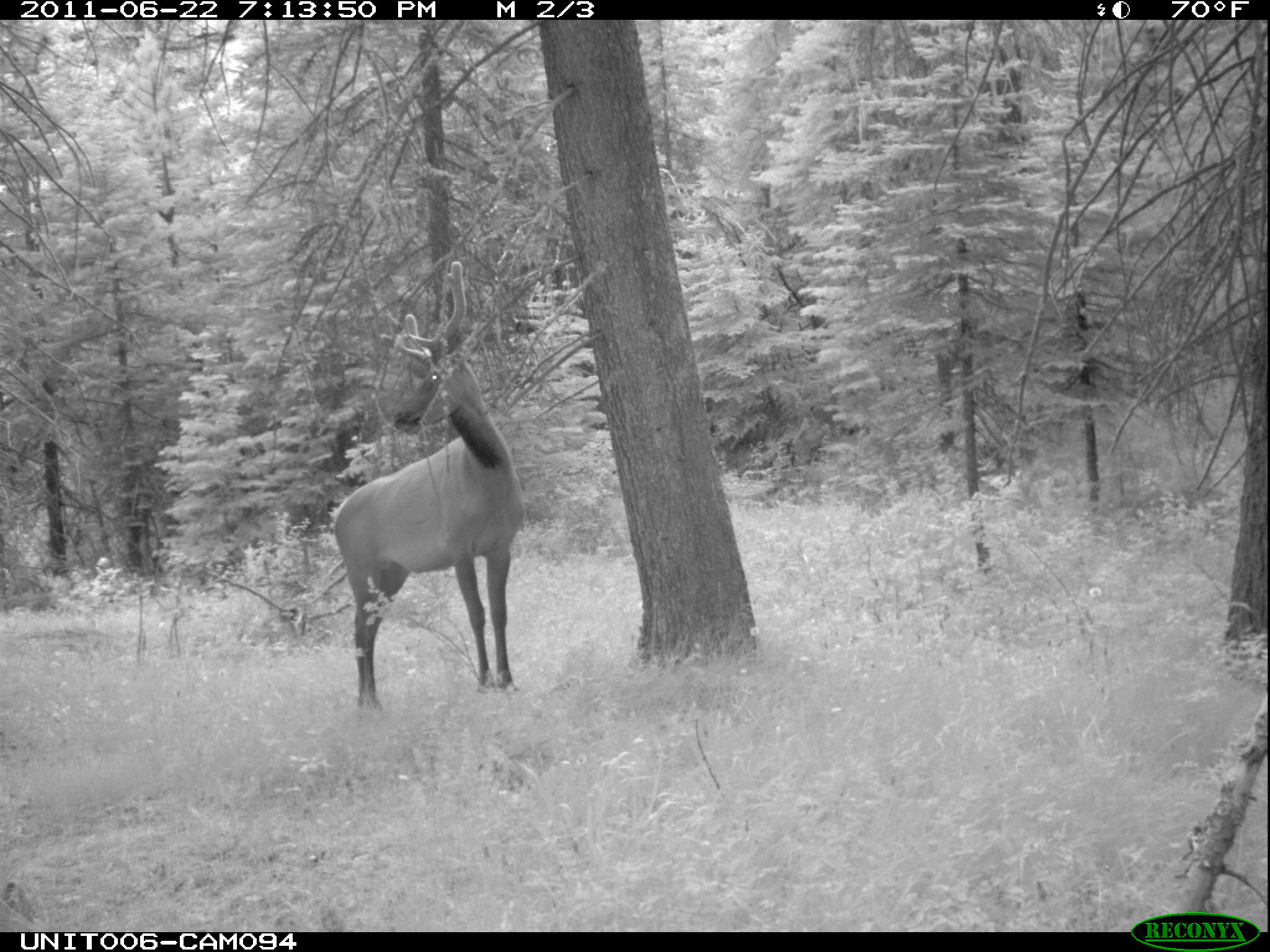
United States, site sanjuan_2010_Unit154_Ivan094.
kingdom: Animalia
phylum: Chordata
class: Mammalia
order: Artiodactyla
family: Cervidae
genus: Cervus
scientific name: Cervus elaphus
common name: red deer